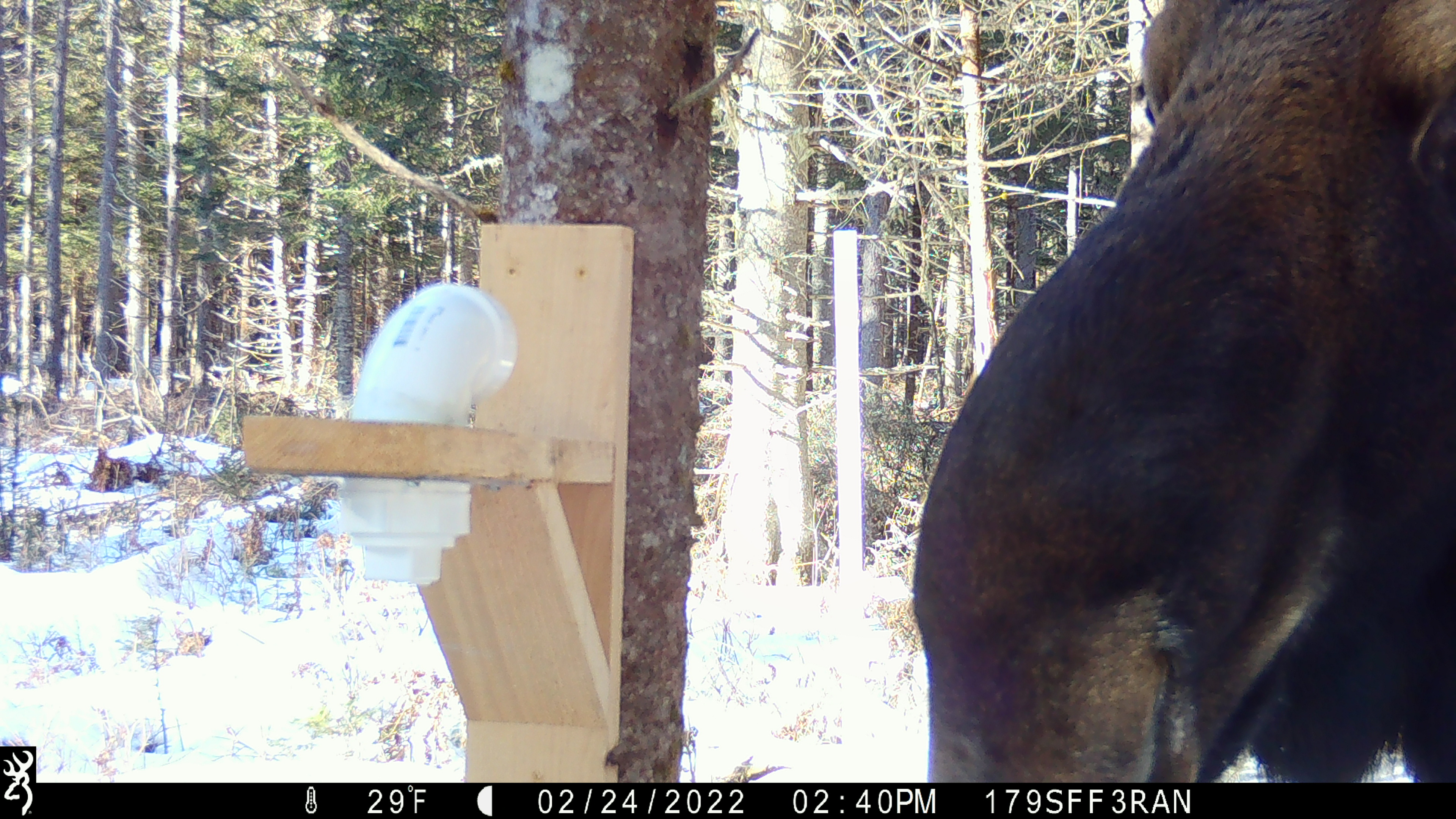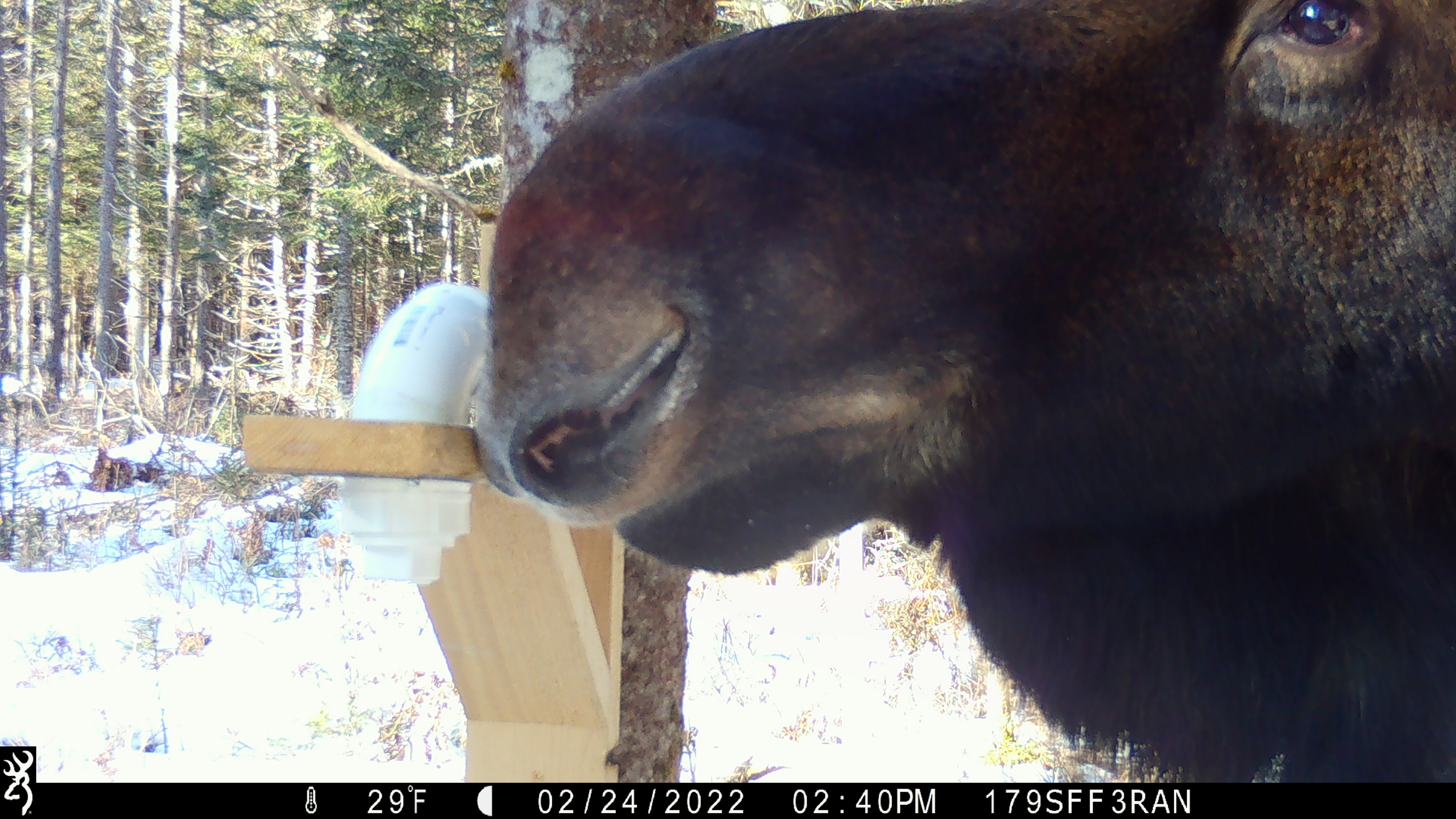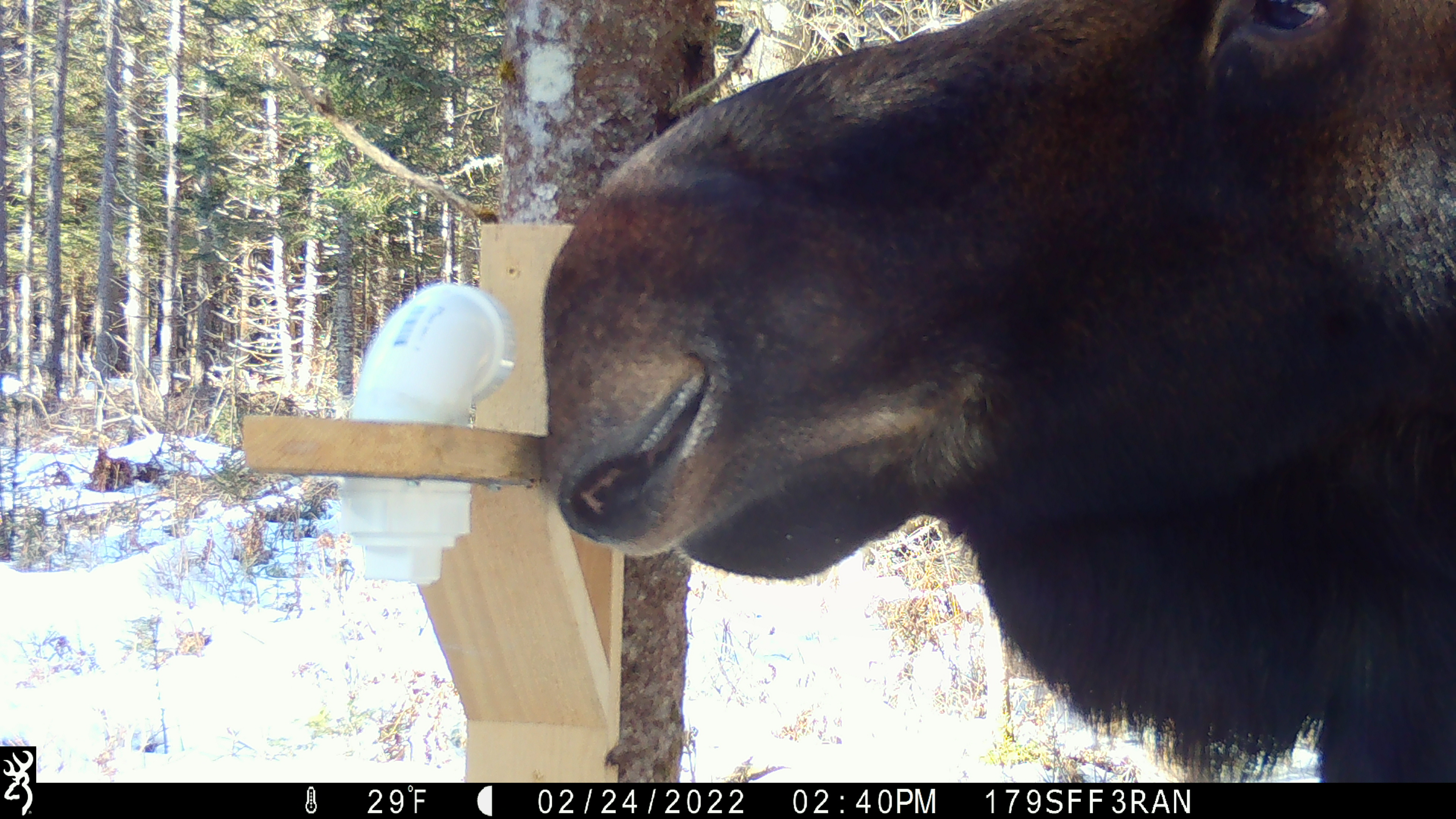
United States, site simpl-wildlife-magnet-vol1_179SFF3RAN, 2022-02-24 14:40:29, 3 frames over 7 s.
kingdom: Animalia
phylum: Chordata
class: Mammalia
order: Artiodactyla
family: Cervidae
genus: Alces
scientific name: Alces alces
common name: moose